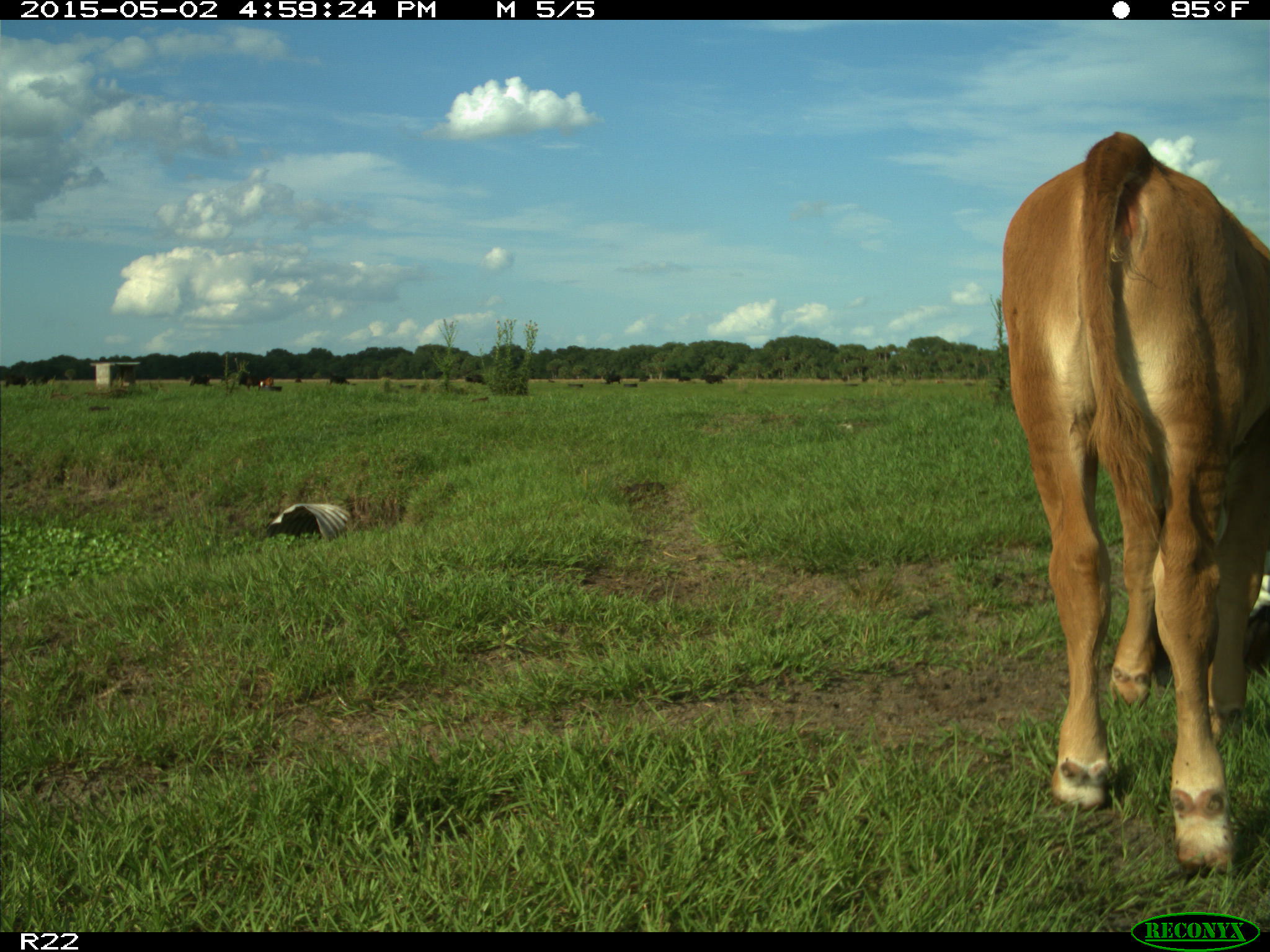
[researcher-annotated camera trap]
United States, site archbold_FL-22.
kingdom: Animalia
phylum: Chordata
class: Mammalia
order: Artiodactyla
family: Bovidae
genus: Bos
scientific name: Bos taurus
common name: domestic cow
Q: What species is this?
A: Bos taurus (domestic cow).